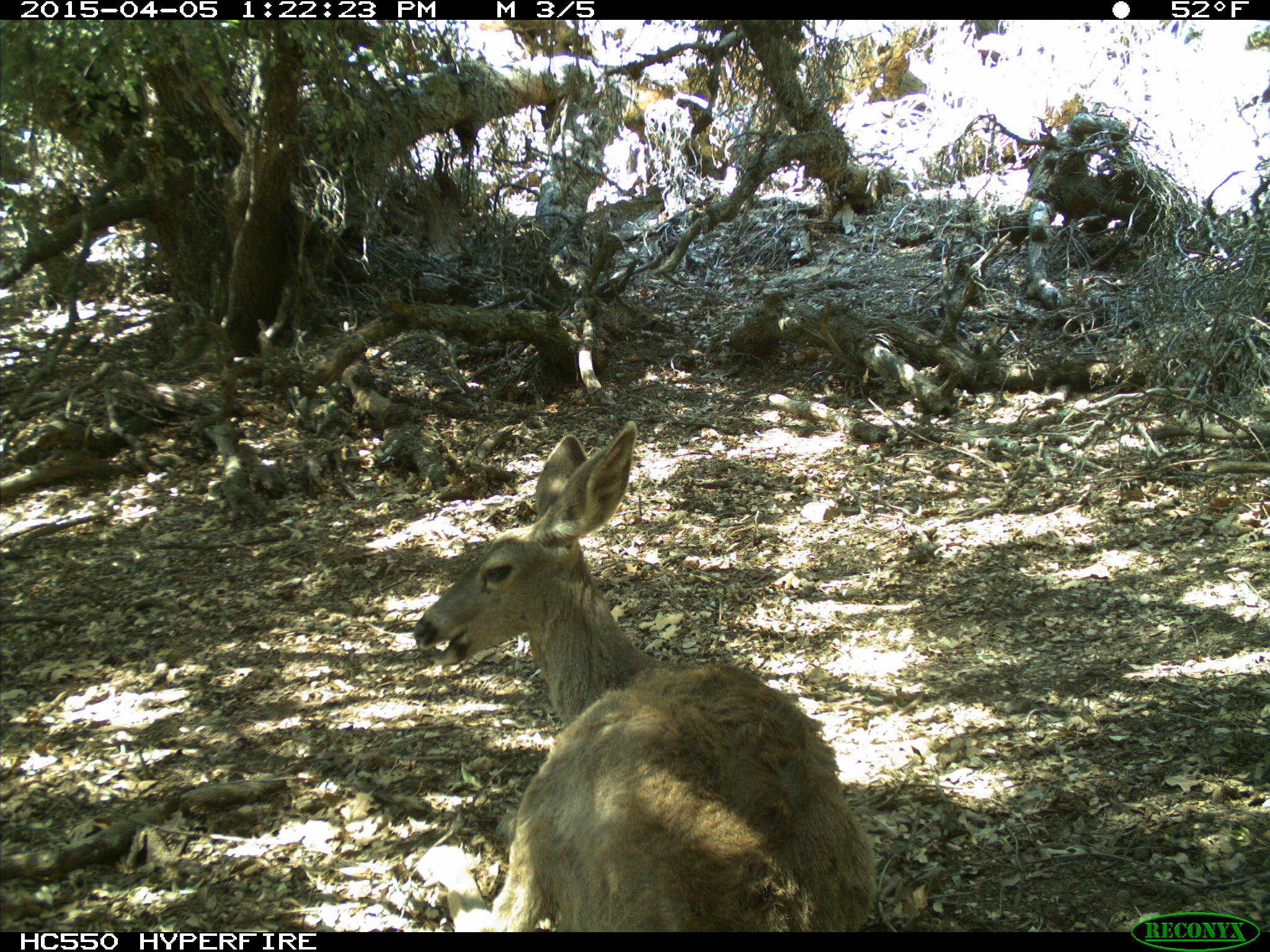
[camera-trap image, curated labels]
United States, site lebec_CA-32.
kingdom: Animalia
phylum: Chordata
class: Mammalia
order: Artiodactyla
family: Cervidae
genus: Odocoileus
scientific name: Odocoileus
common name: deer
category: unidentified deer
Unidentified deer (deer) (Odocoileus).